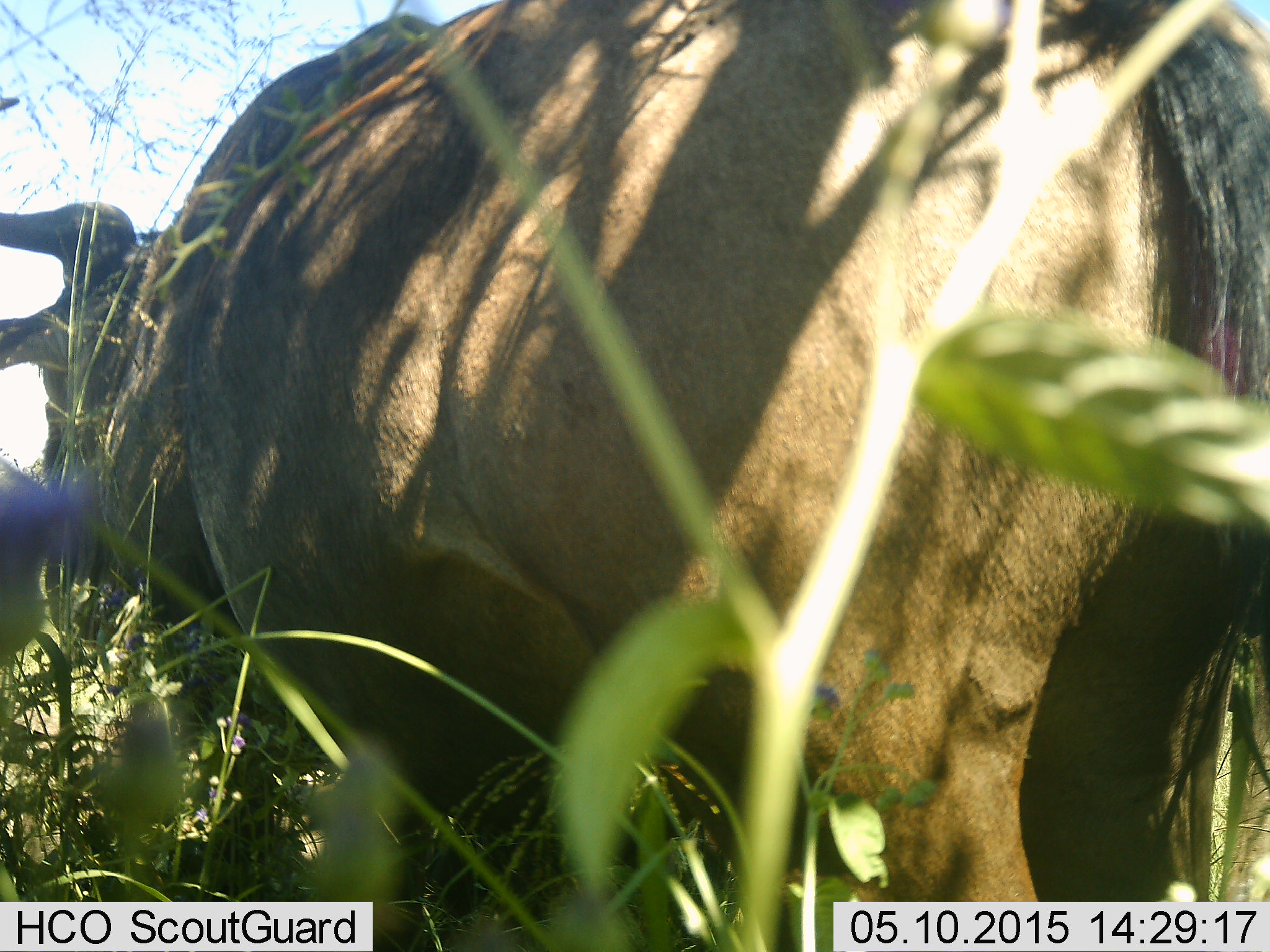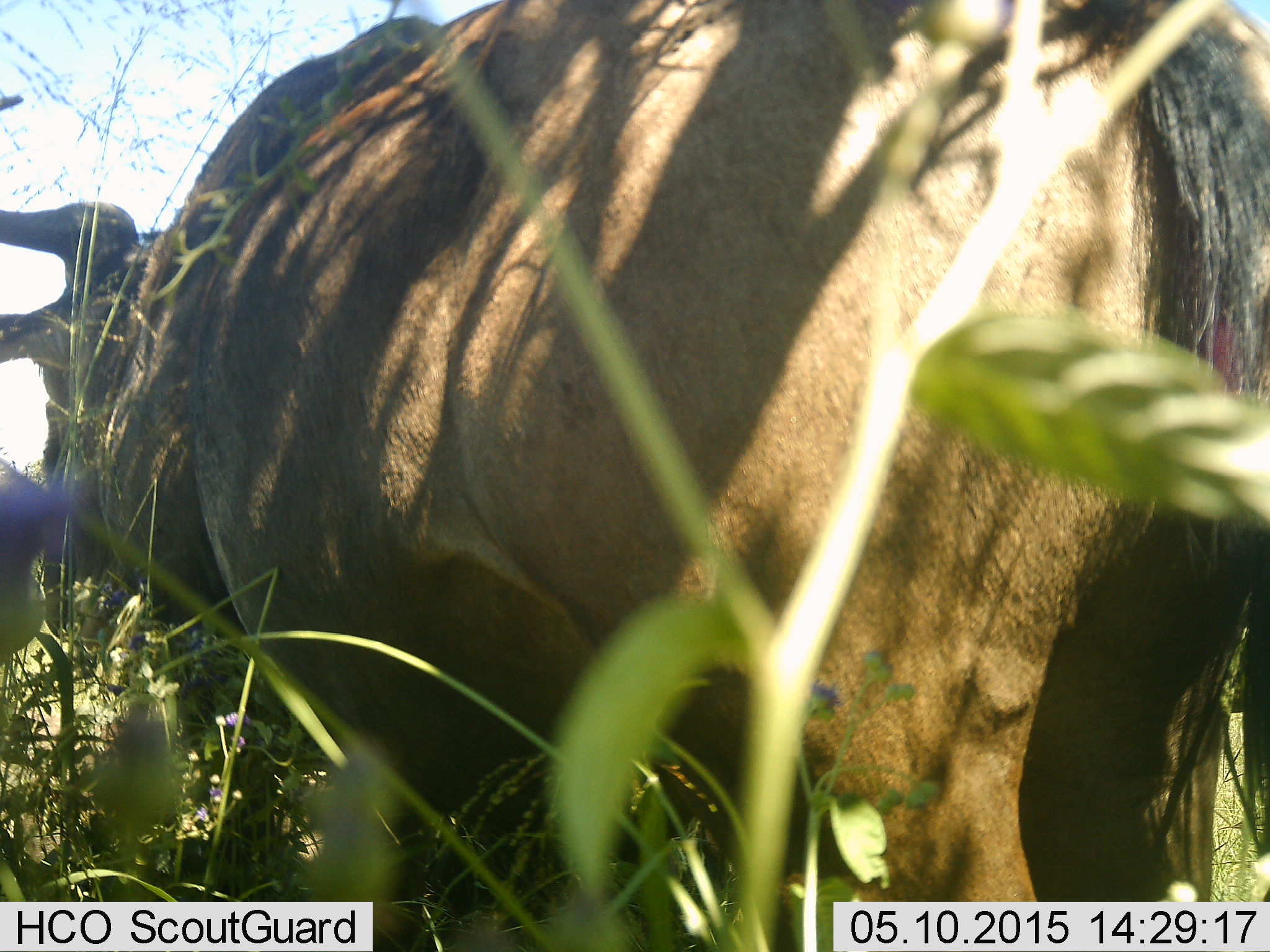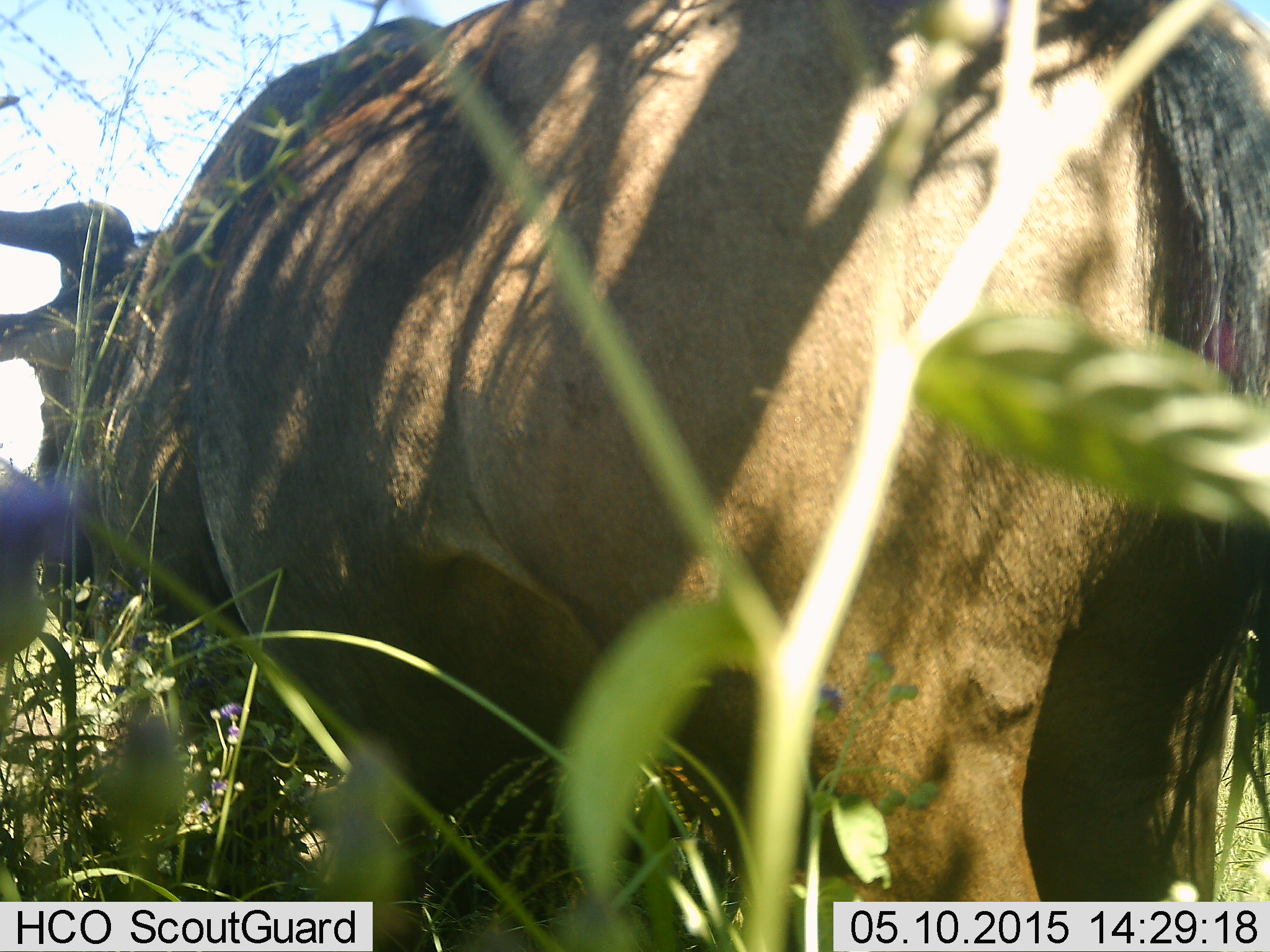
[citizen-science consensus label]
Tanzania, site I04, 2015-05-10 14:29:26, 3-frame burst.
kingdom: Animalia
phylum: Chordata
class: Mammalia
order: Artiodactyla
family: Bovidae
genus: Connochaetes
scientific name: Connochaetes taurinus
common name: blue wildebeest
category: wildebeest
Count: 1.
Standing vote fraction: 90%.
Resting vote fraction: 0%.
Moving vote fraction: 0%.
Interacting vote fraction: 0%.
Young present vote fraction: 0%.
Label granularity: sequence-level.